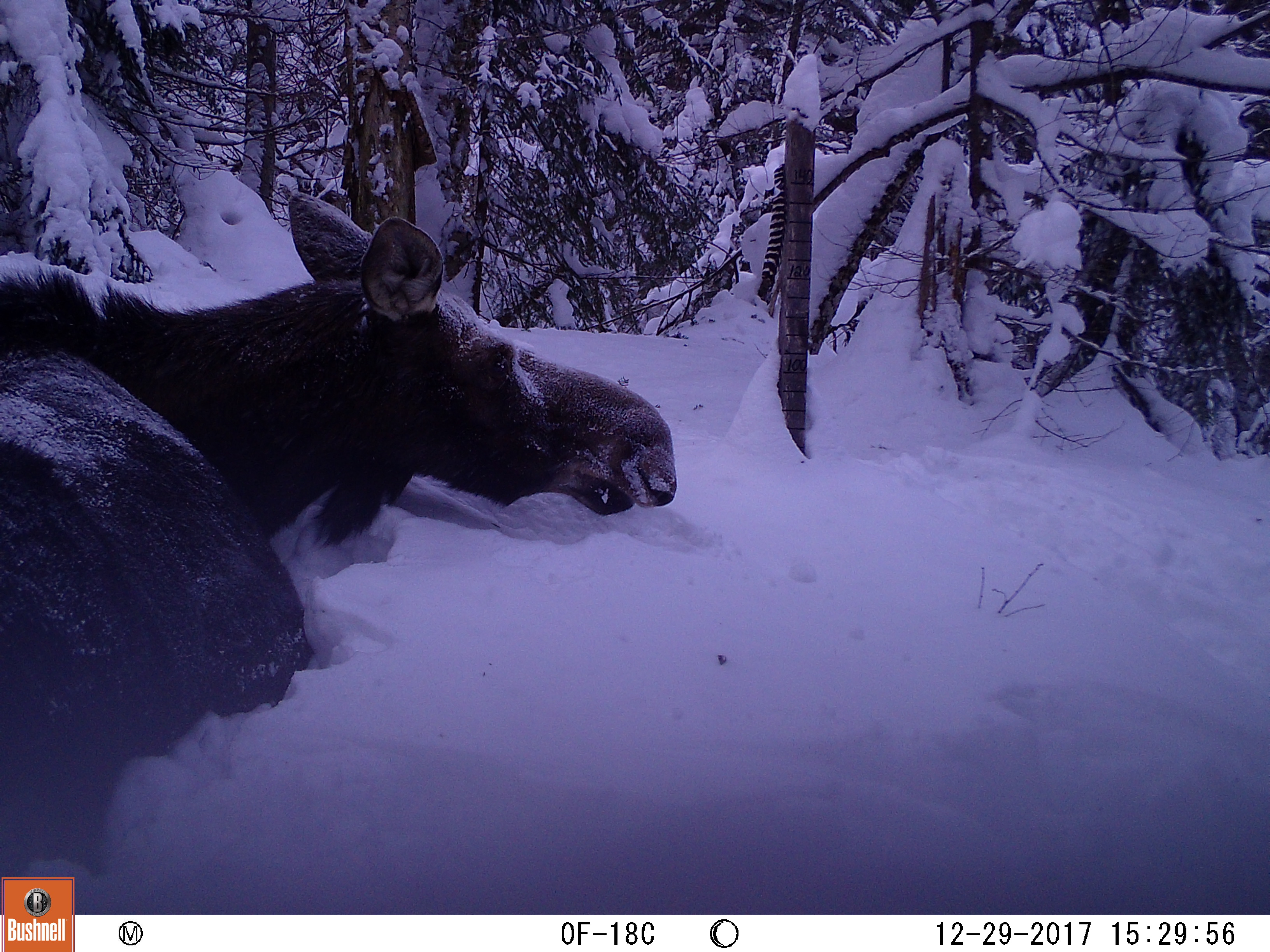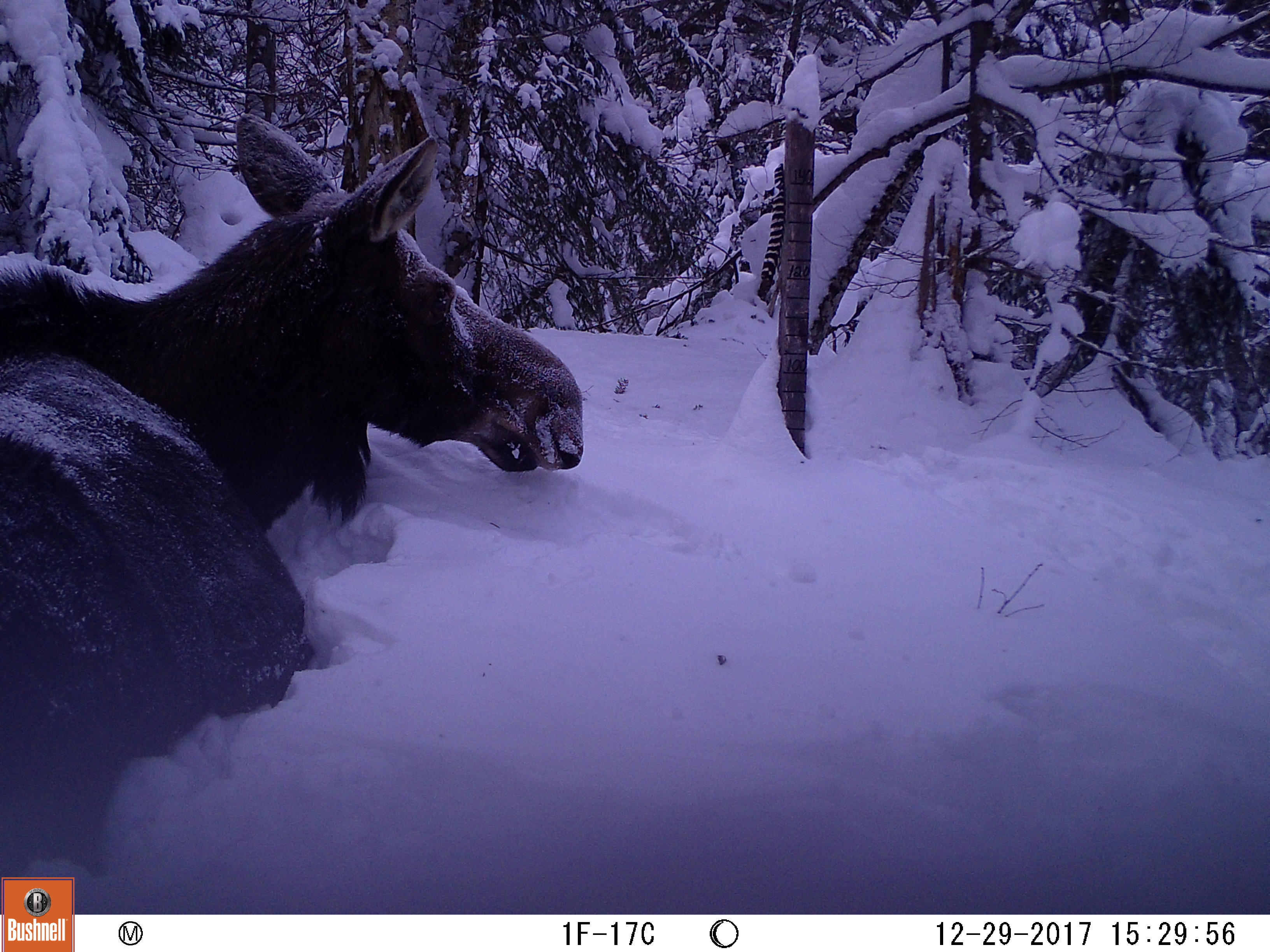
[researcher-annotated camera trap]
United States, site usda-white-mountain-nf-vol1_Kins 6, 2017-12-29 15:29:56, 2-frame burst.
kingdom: Animalia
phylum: Chordata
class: Mammalia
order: Artiodactyla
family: Cervidae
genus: Alces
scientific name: Alces alces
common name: moose